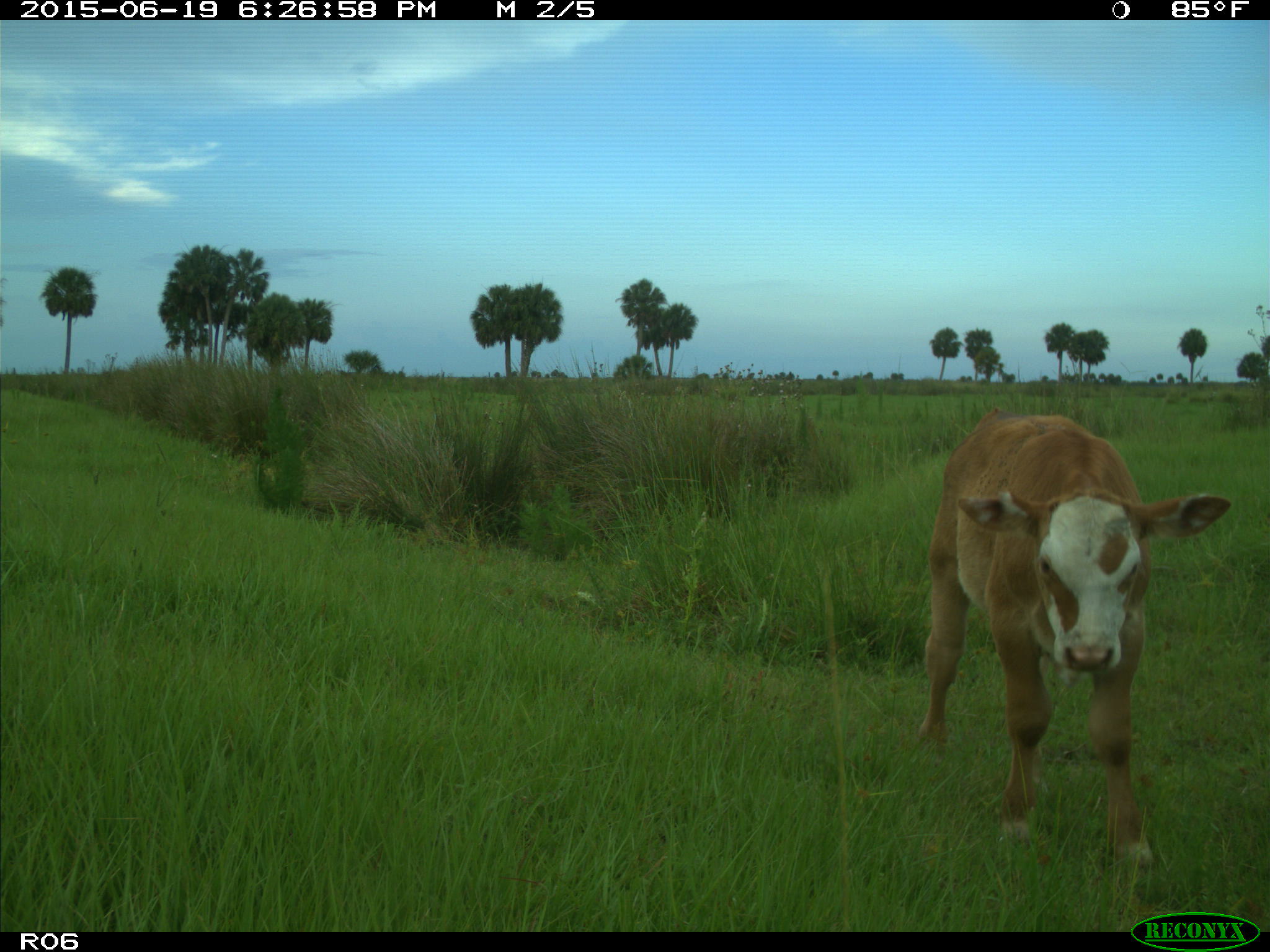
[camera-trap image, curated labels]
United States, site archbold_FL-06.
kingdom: Animalia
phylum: Chordata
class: Mammalia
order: Artiodactyla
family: Bovidae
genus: Bos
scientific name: Bos taurus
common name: domestic cow